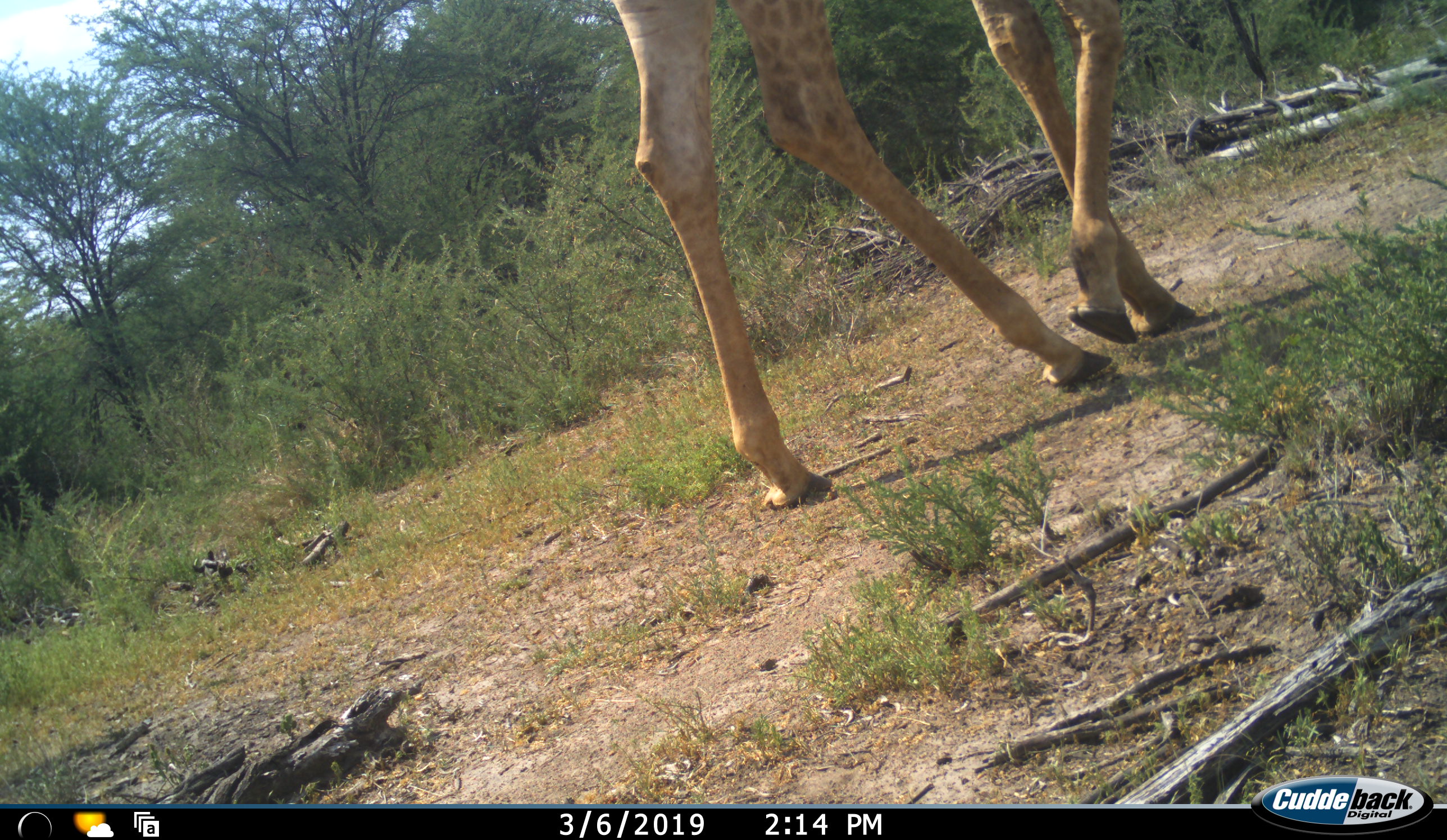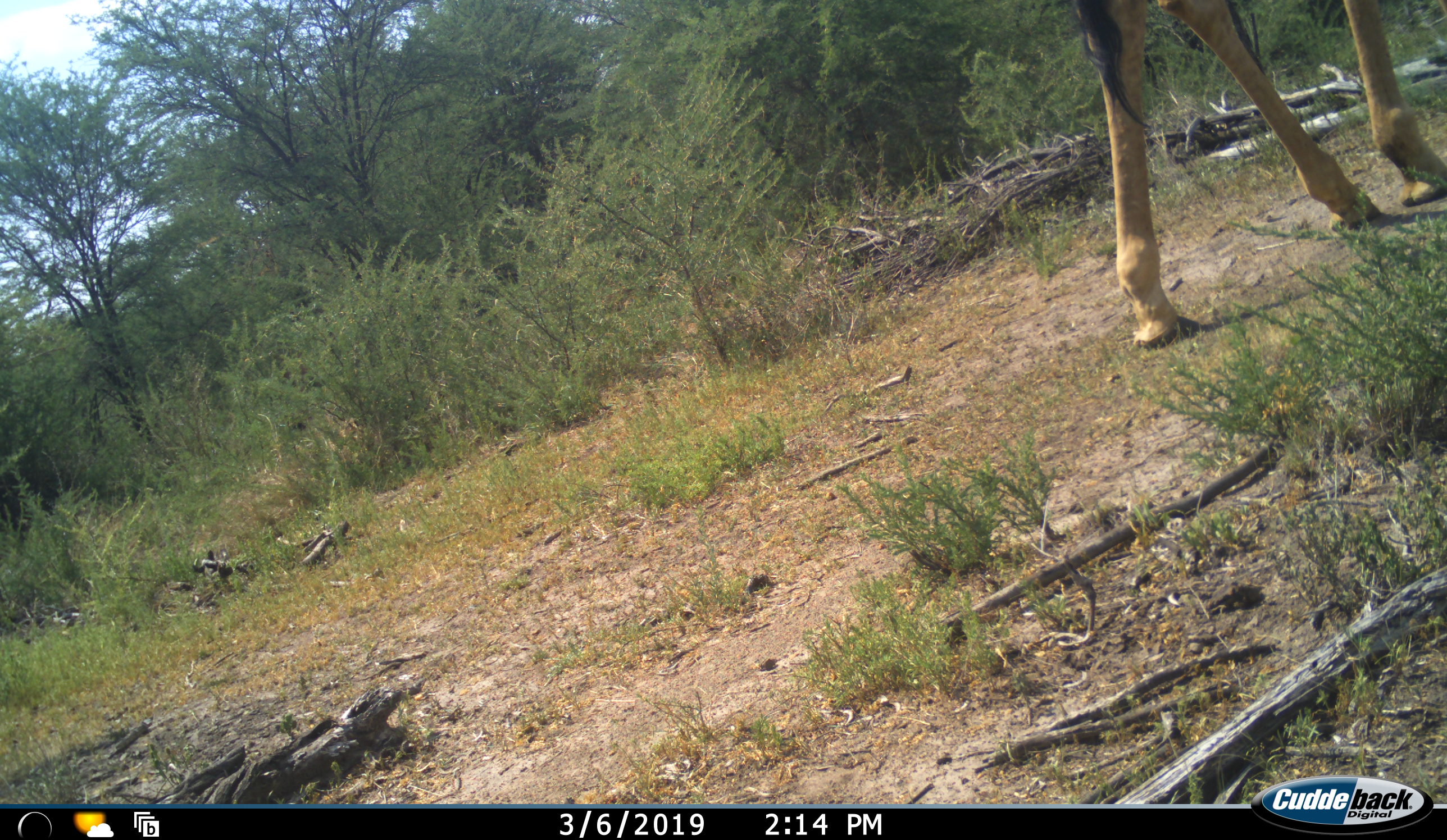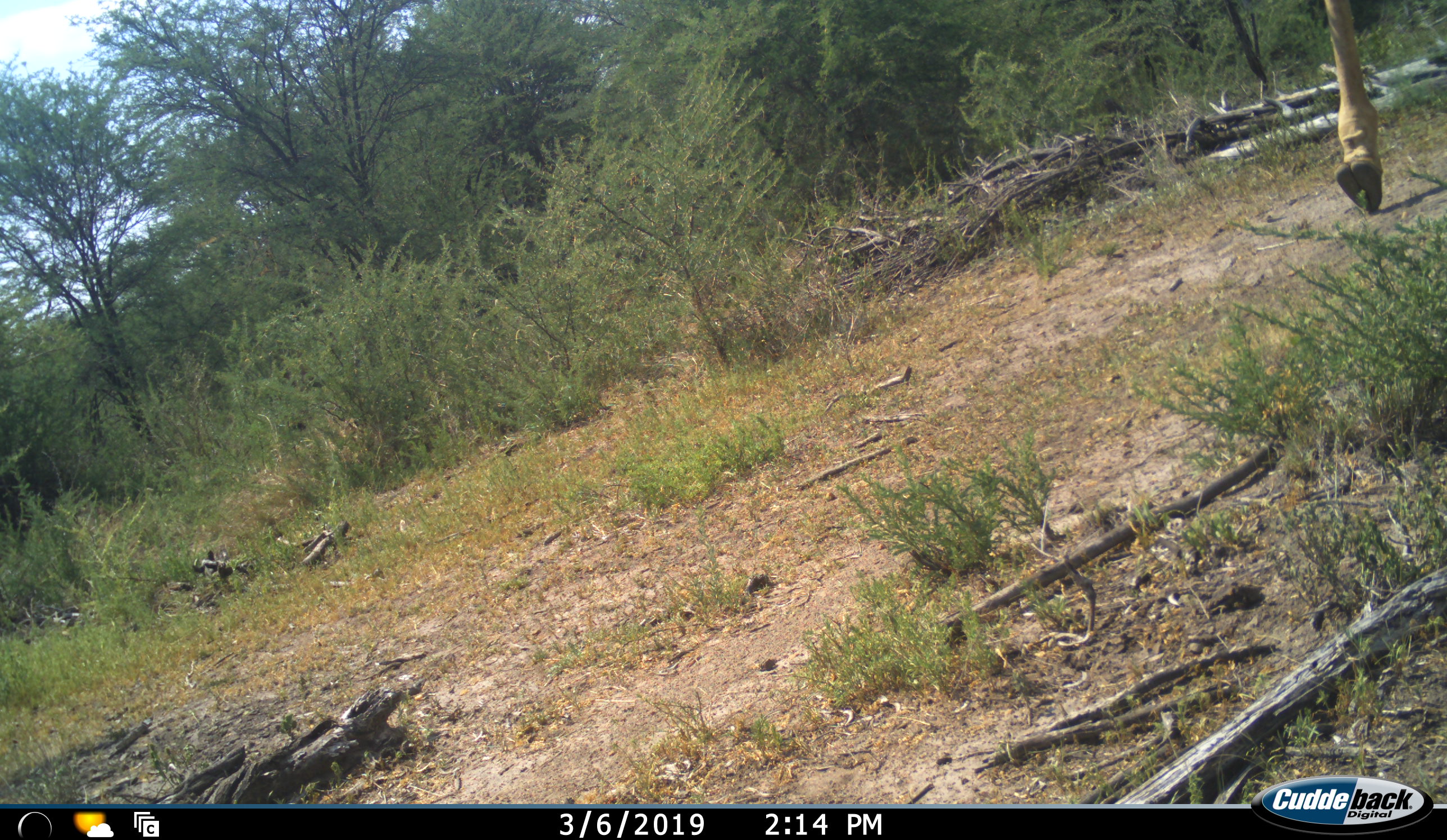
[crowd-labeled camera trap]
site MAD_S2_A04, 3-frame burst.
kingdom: Animalia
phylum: Chordata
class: Mammalia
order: Artiodactyla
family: Giraffidae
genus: Giraffa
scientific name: Giraffa camelopardalis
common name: giraffe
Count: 1.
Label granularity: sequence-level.